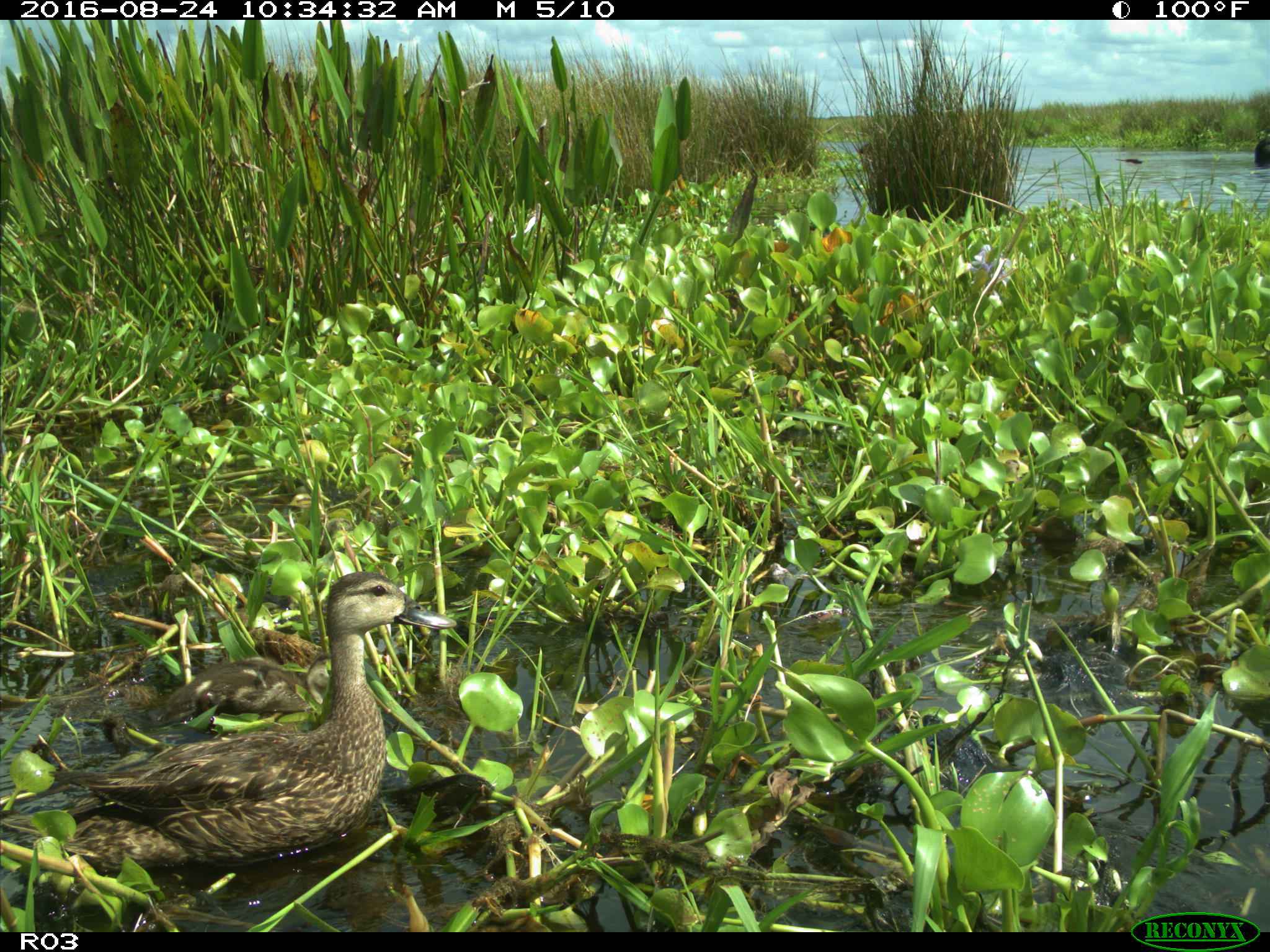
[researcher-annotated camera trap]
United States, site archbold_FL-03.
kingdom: Animalia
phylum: Chordata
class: Aves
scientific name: Aves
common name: birds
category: unidentified bird